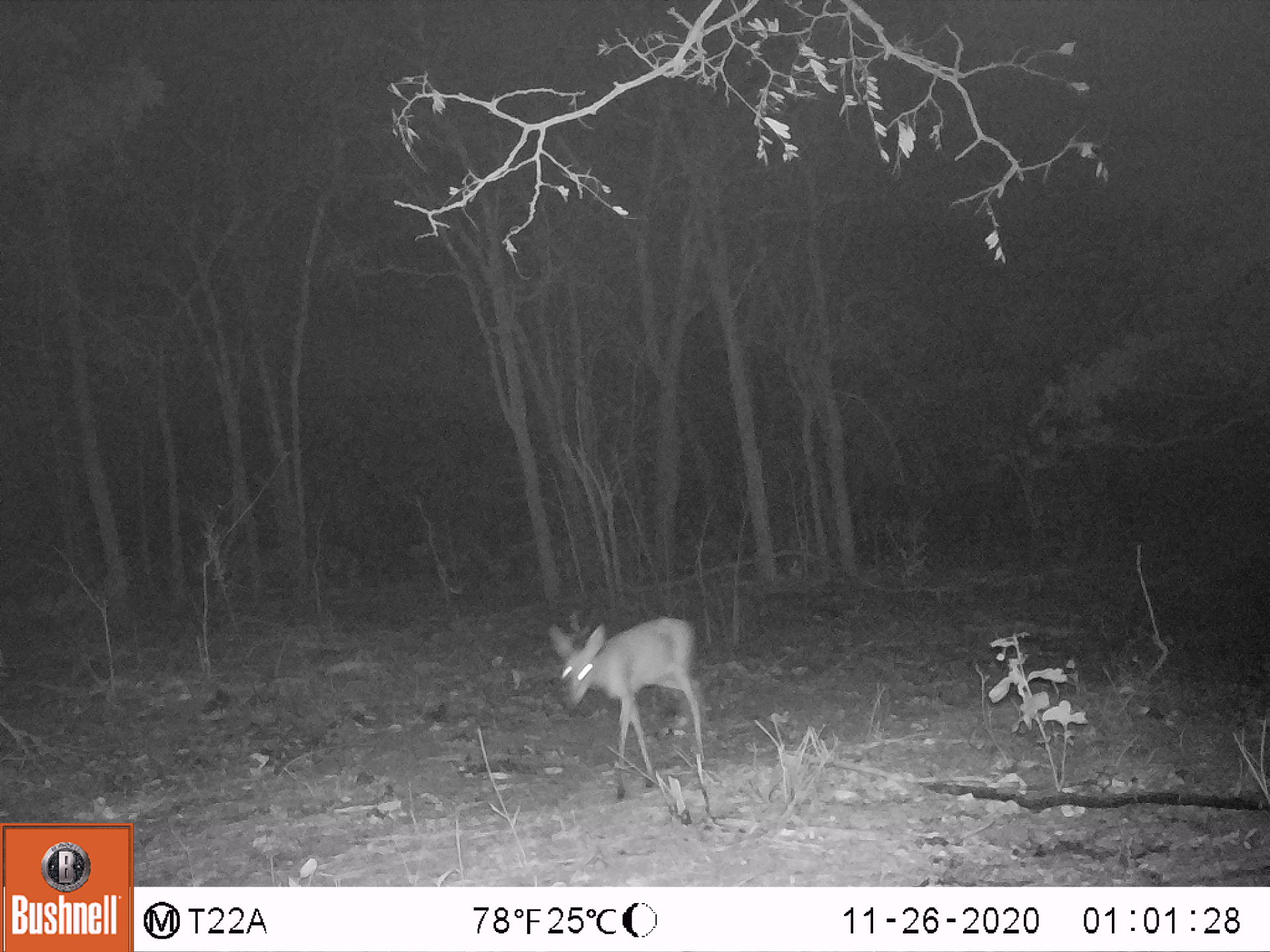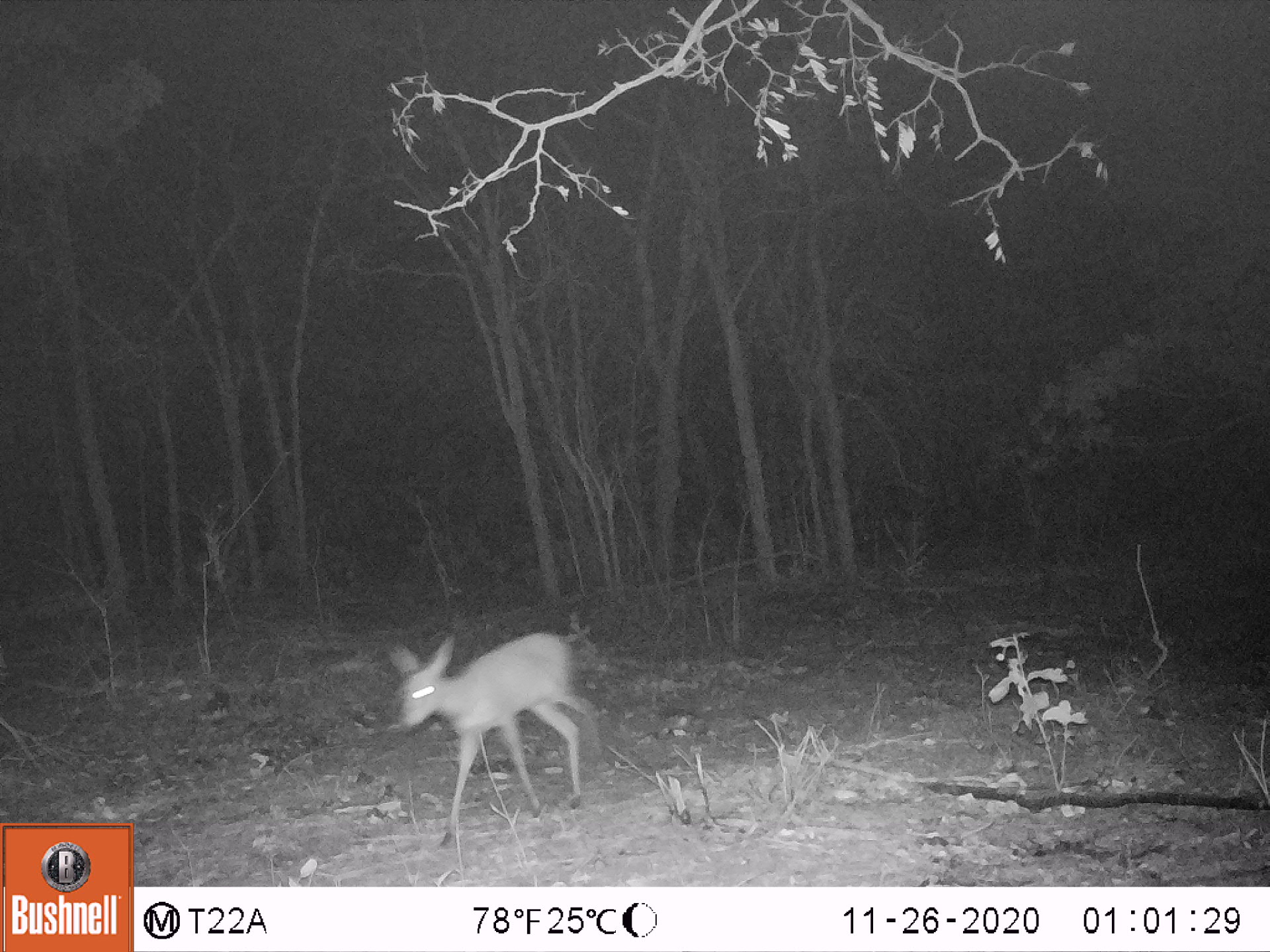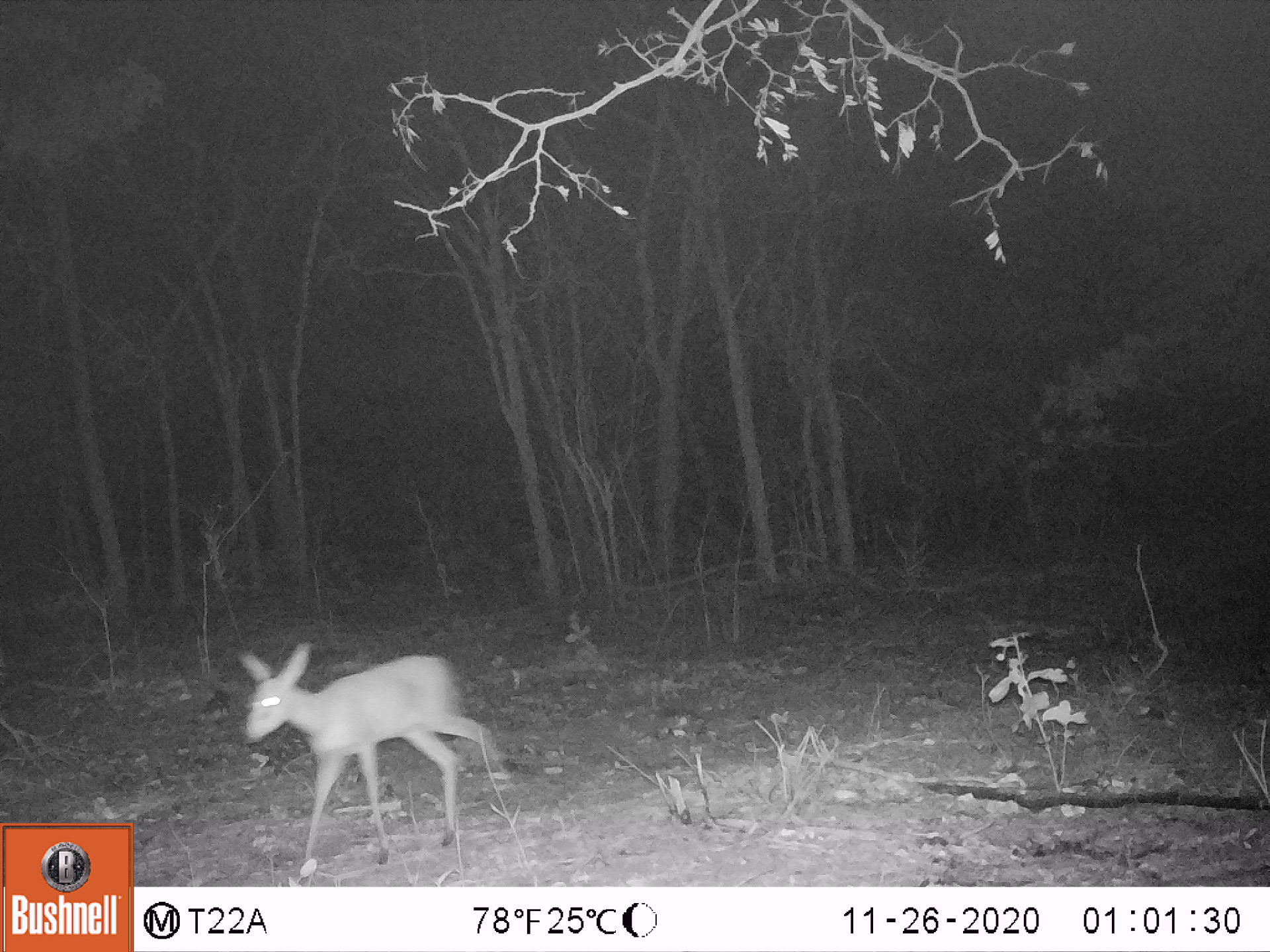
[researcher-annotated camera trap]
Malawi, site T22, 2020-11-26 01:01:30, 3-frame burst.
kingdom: Animalia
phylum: Chordata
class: Mammalia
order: Artiodactyla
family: Bovidae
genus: Sylvicapra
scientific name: Sylvicapra grimmia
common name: common duiker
Common duiker (Sylvicapra grimmia), count 1.